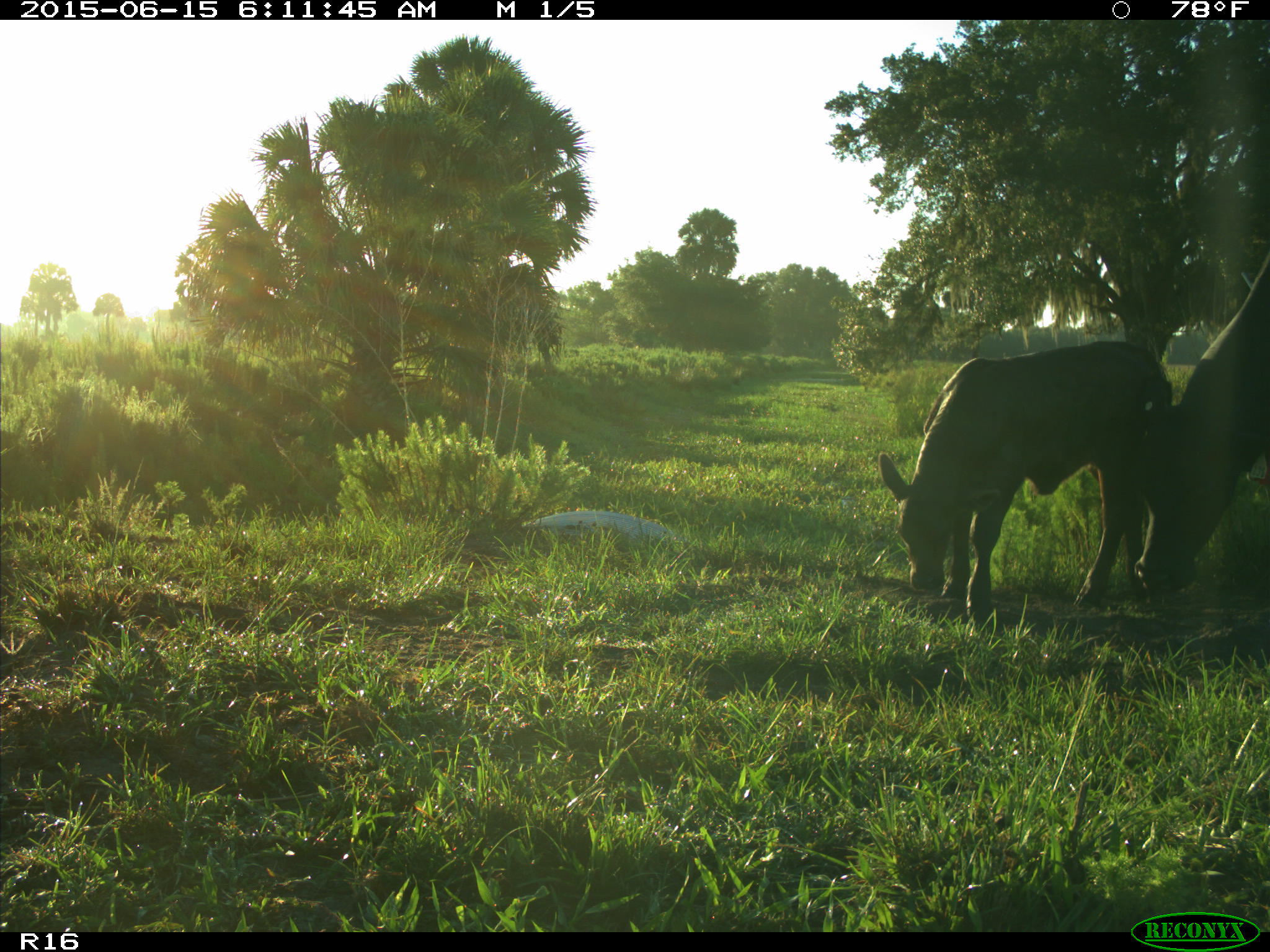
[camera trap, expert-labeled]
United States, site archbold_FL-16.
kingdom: Animalia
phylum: Chordata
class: Mammalia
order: Artiodactyla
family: Bovidae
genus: Bos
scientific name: Bos taurus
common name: domestic cow